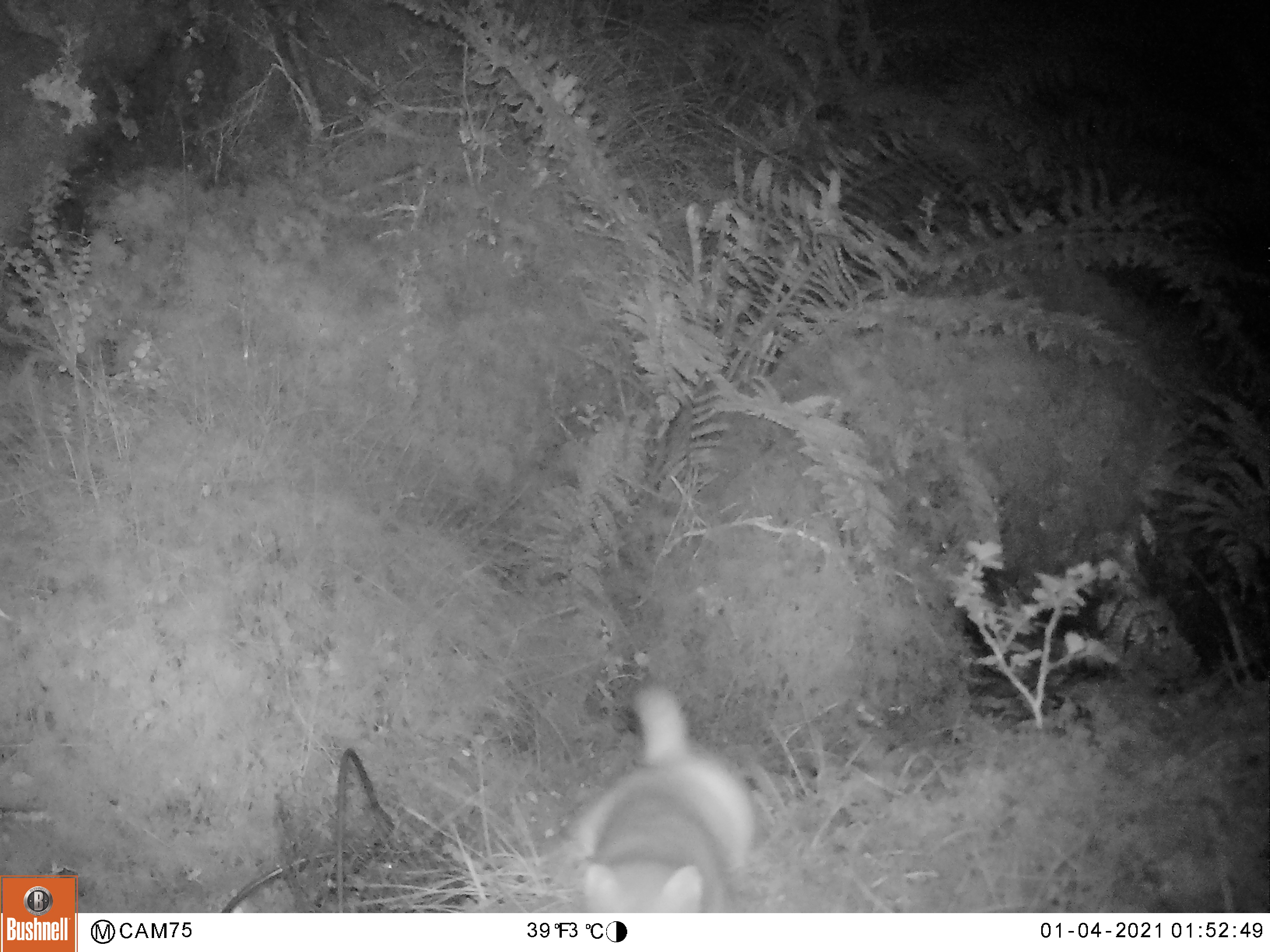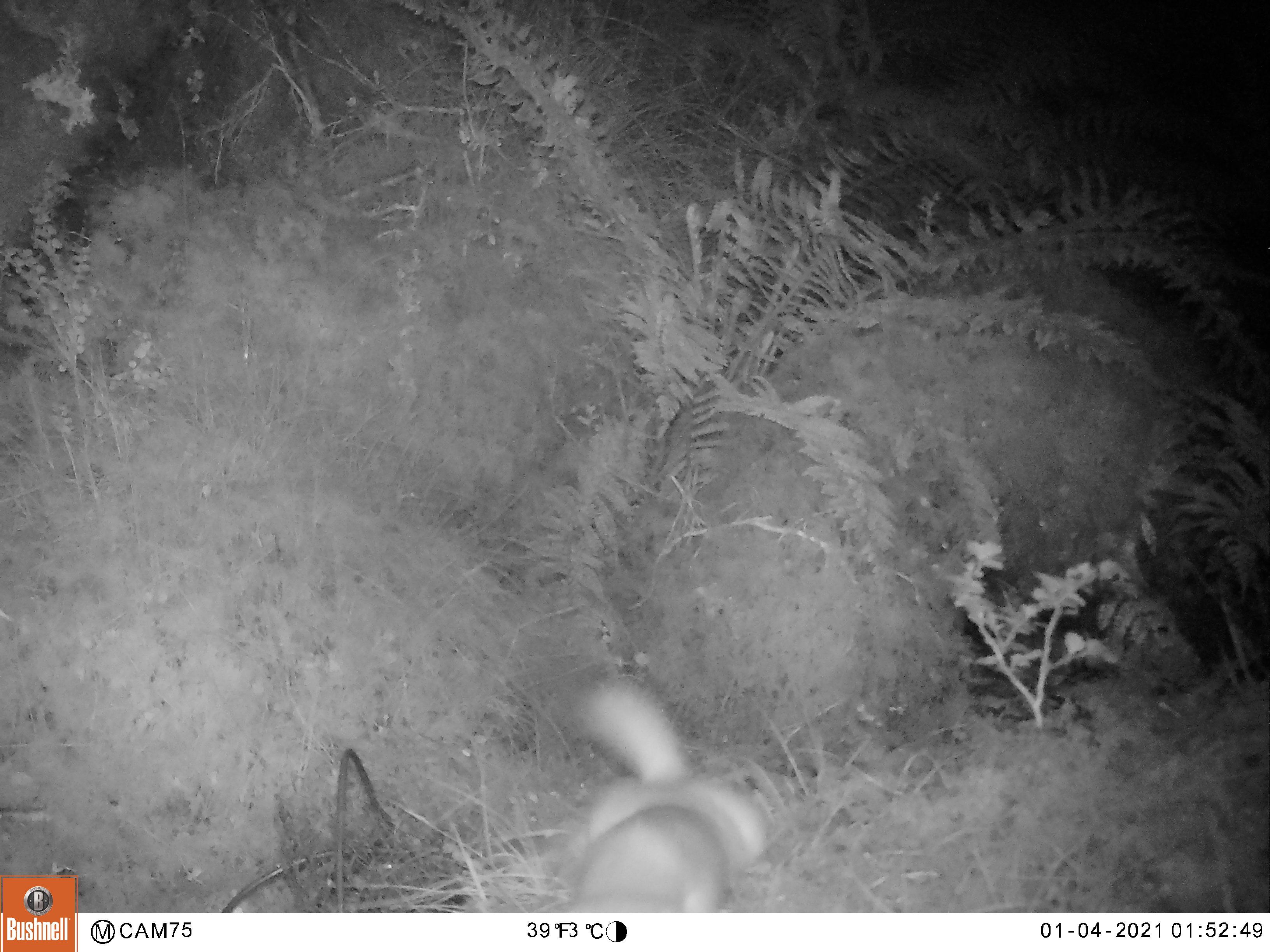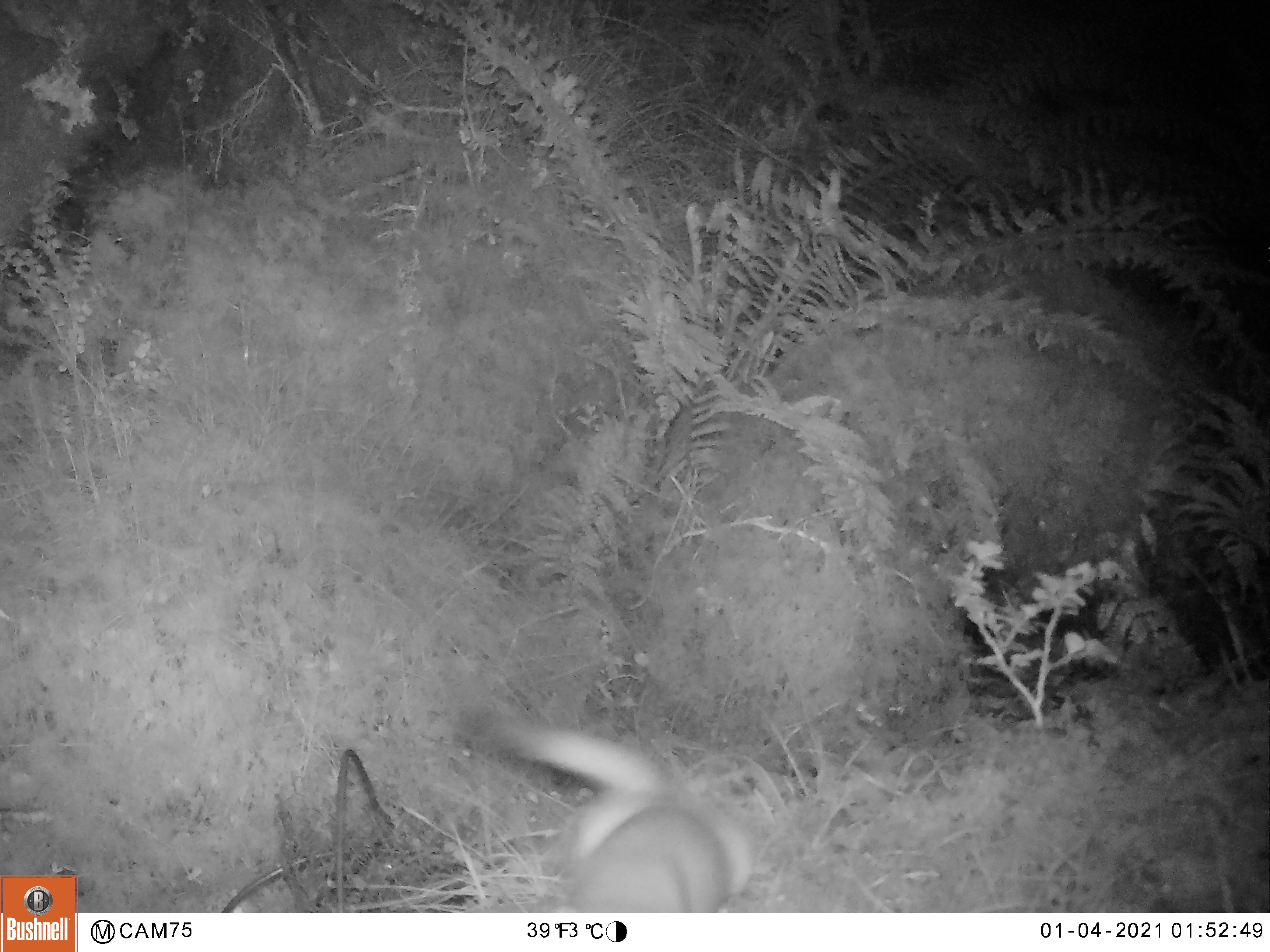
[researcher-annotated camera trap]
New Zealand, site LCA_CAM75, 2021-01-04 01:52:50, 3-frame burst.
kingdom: Animalia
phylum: Chordata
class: Mammalia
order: Carnivora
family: Mustelidae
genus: Mustela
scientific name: Mustela erminea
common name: stoat